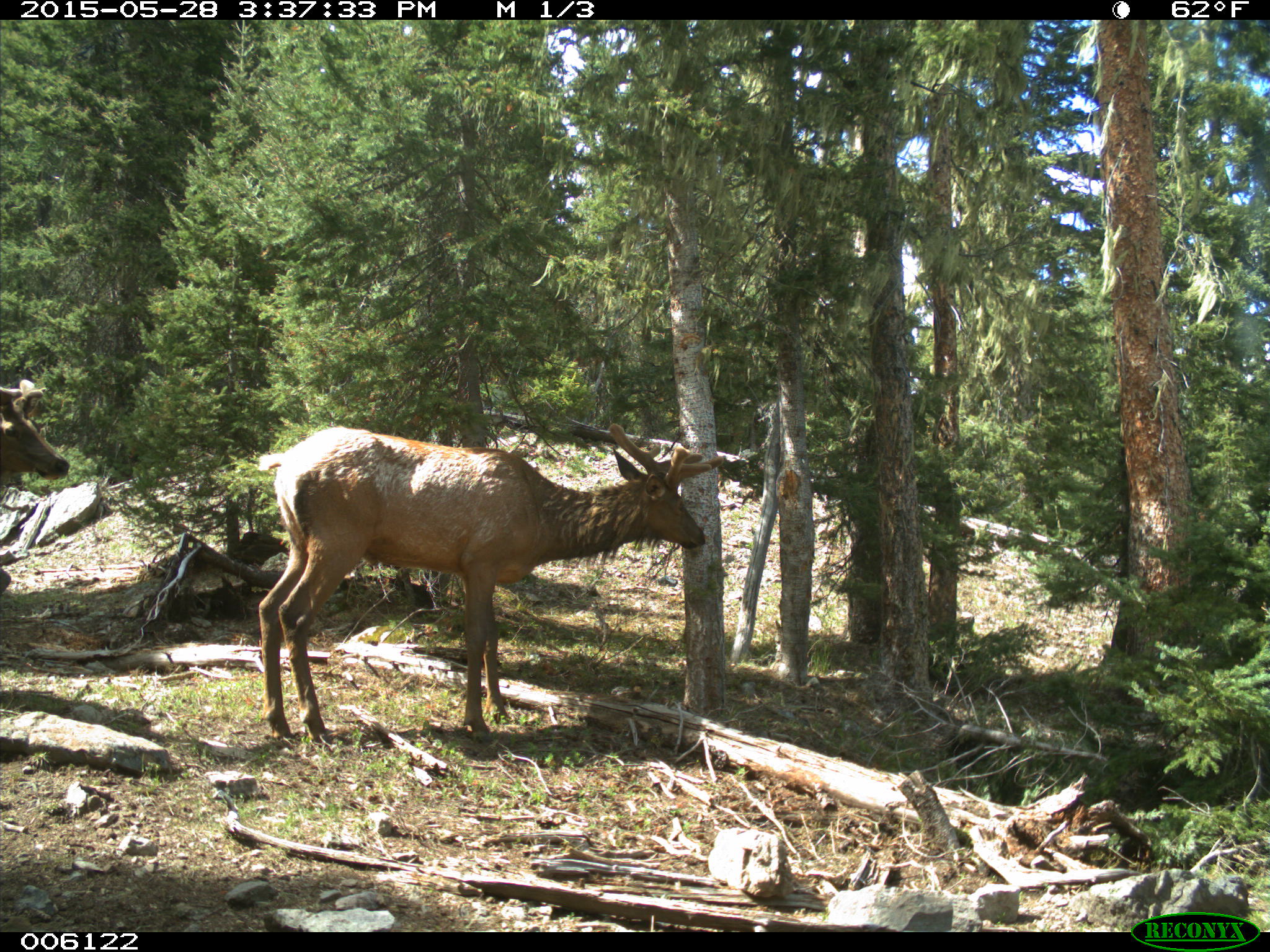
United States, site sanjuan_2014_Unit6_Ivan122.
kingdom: Animalia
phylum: Chordata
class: Mammalia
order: Artiodactyla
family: Cervidae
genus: Cervus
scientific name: Cervus elaphus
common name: red deer